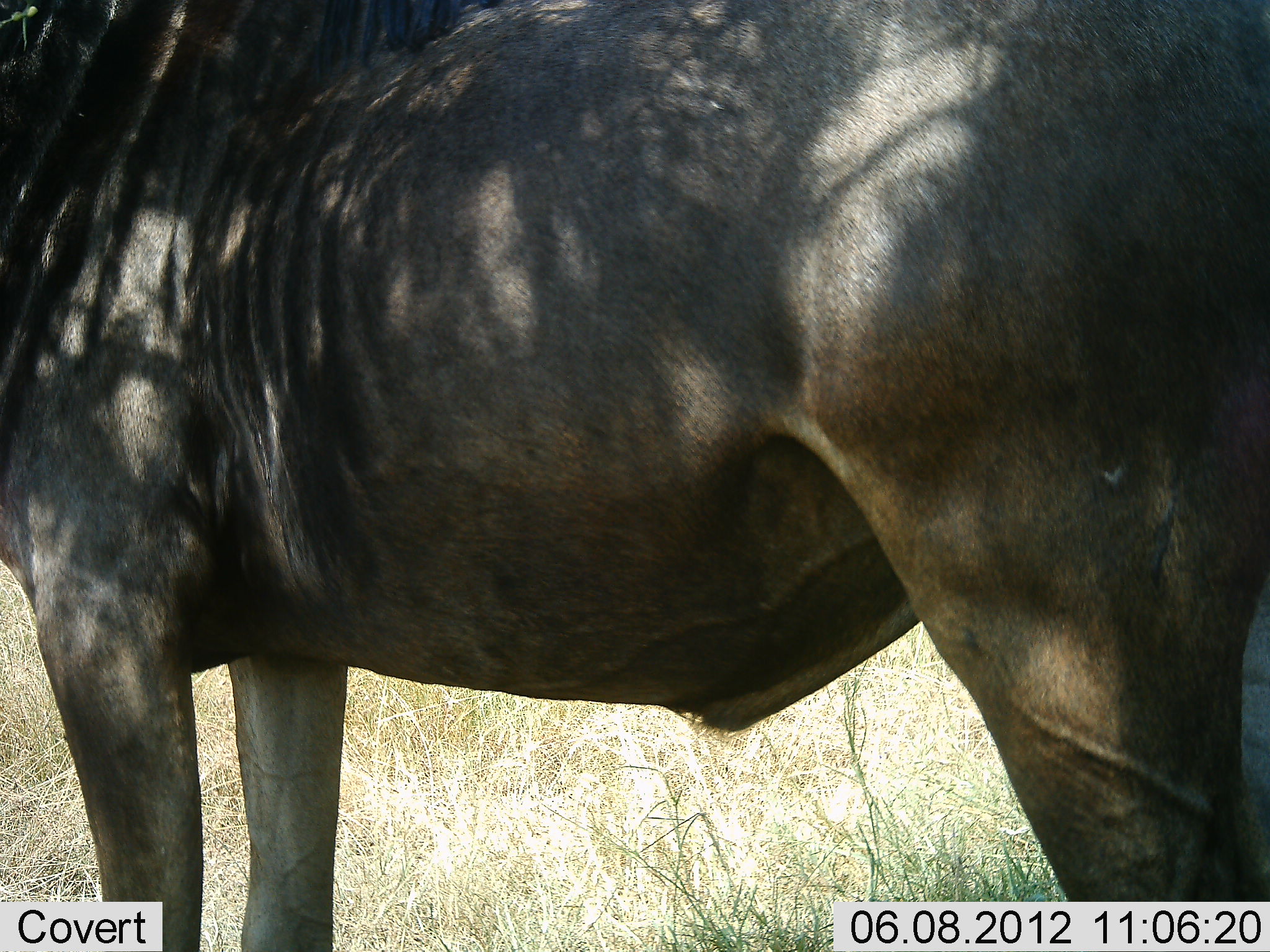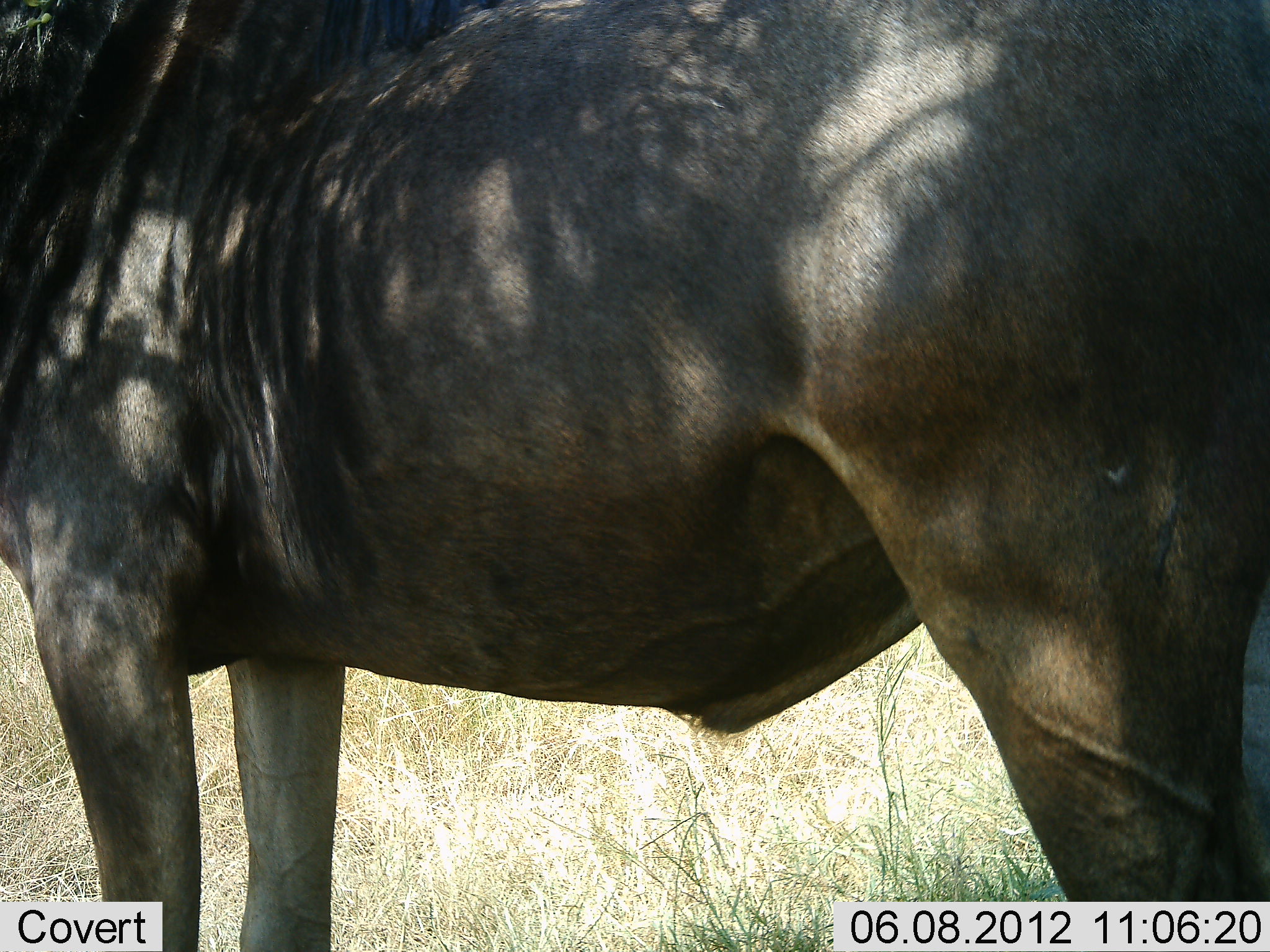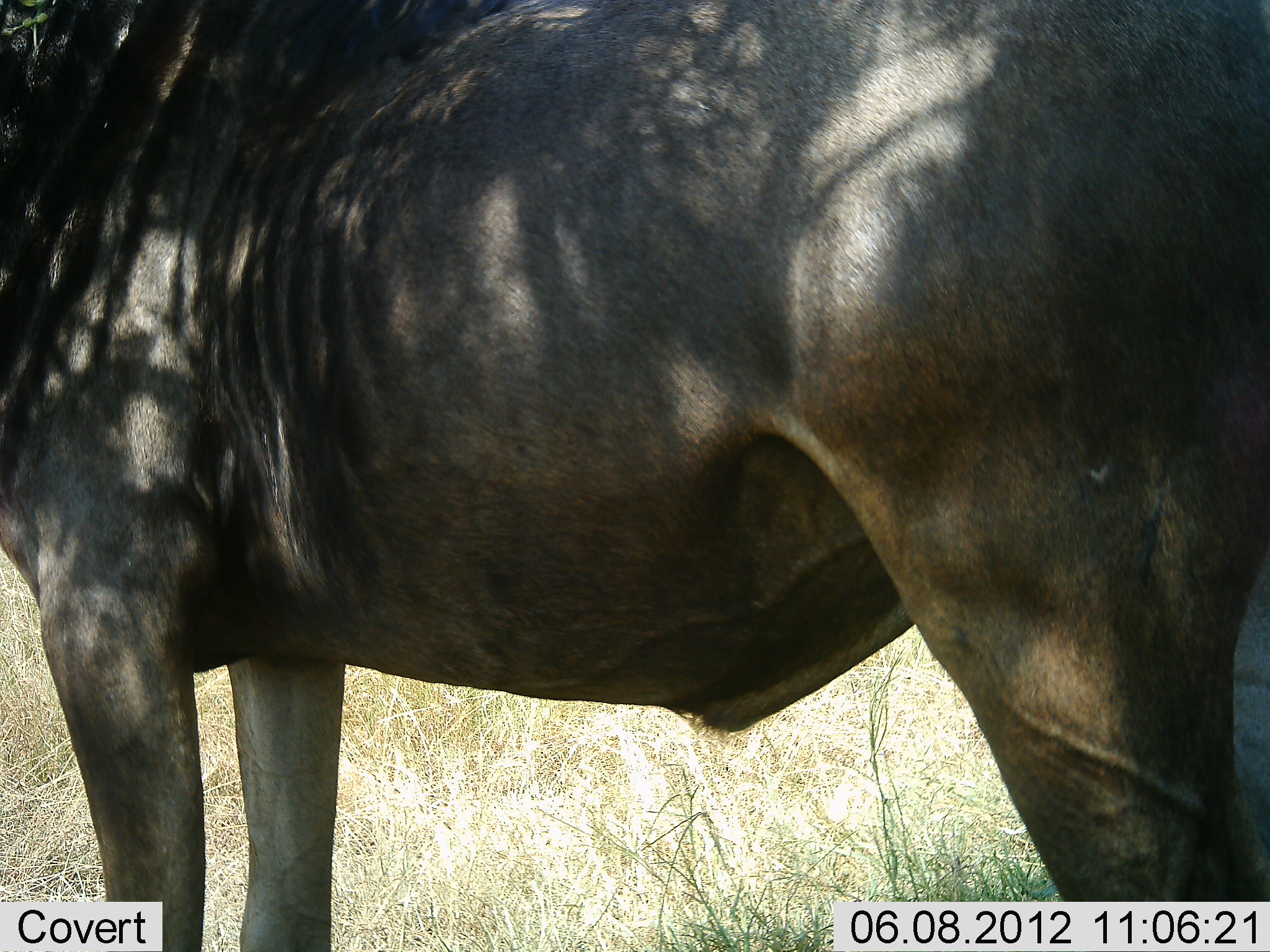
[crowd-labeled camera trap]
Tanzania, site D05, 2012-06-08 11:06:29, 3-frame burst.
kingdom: Animalia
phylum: Chordata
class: Mammalia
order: Artiodactyla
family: Bovidae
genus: Connochaetes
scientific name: Connochaetes taurinus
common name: blue wildebeest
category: wildebeest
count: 1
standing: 100%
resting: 0%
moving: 0%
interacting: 0%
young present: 0%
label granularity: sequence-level